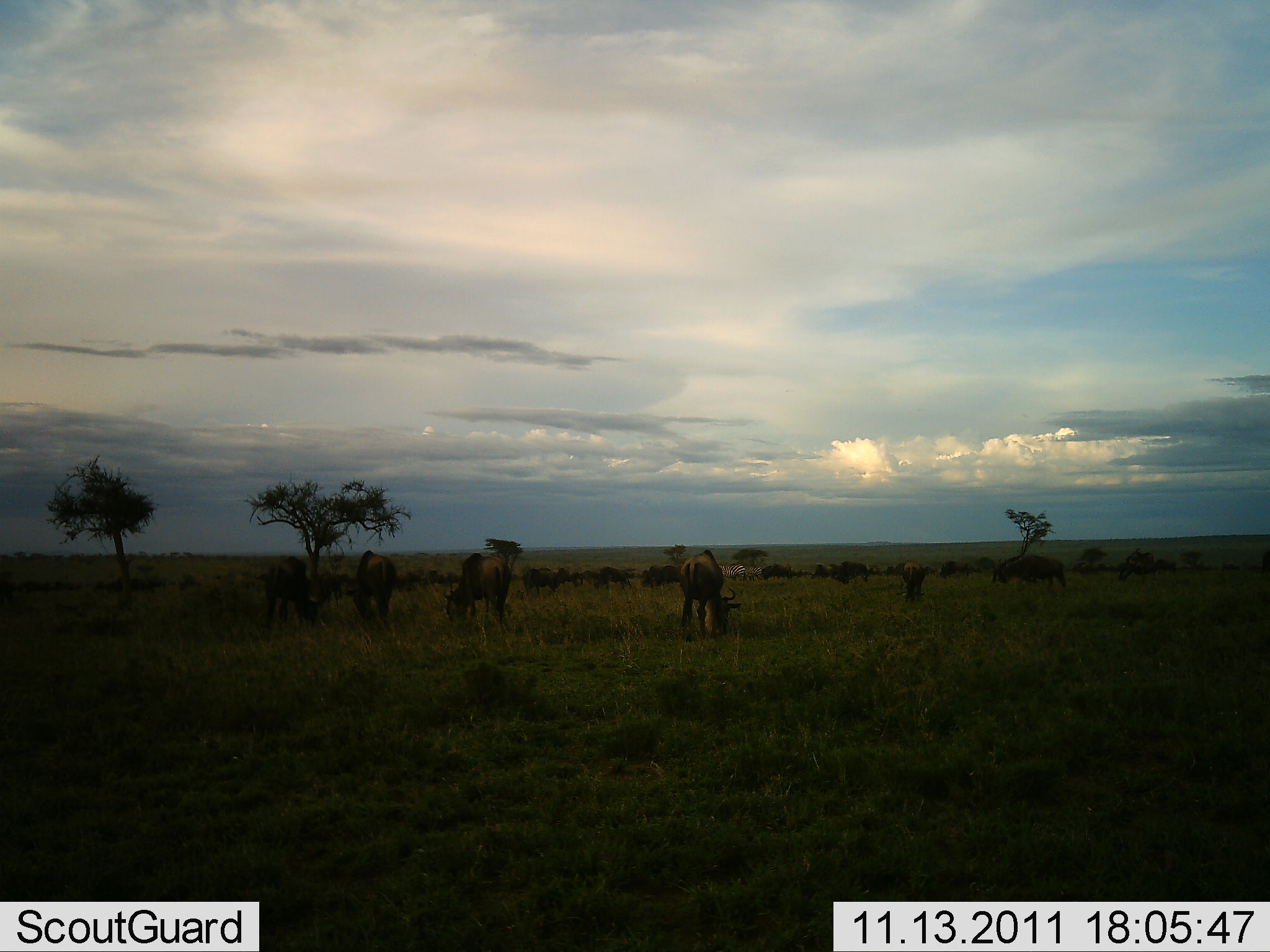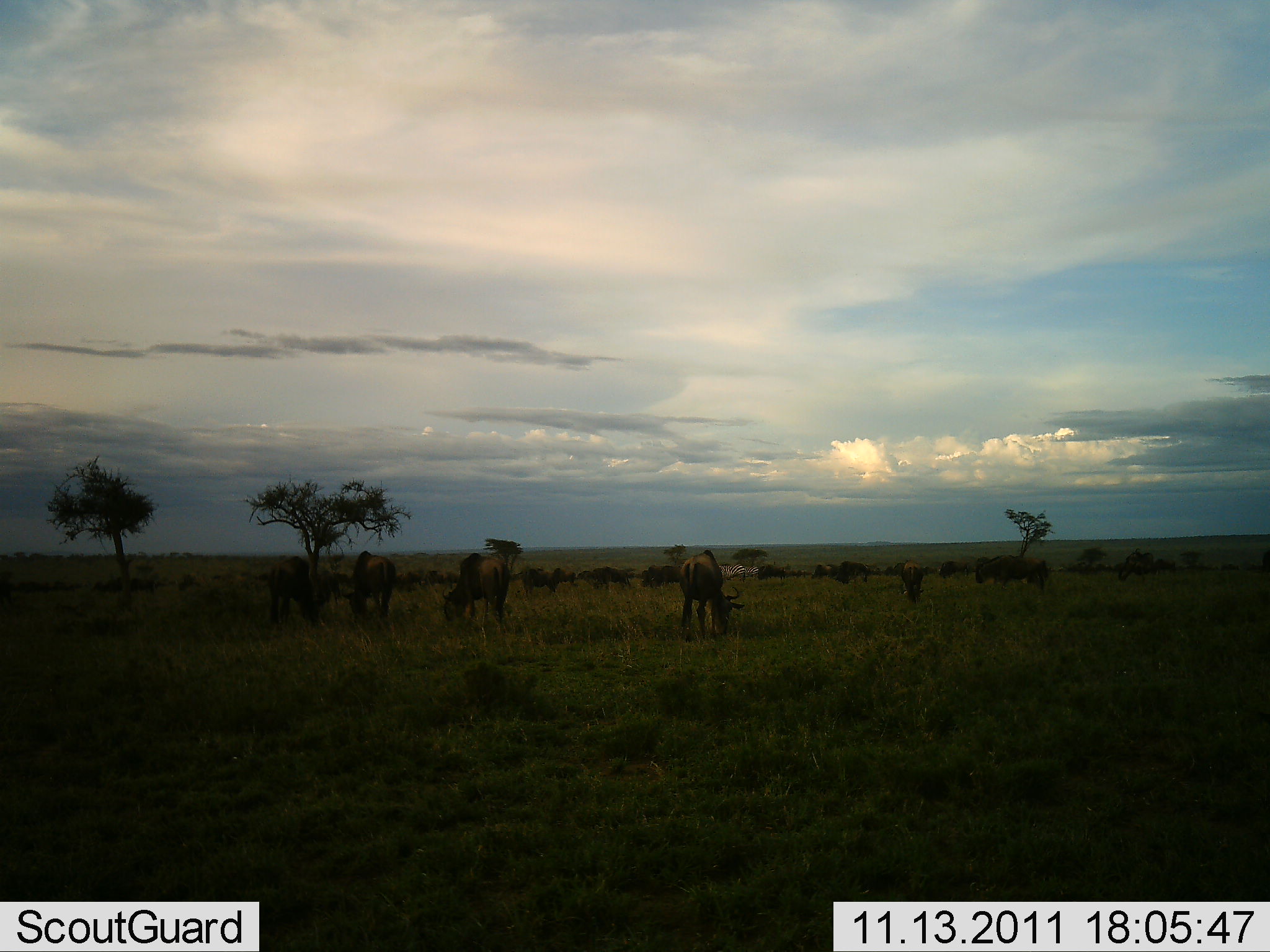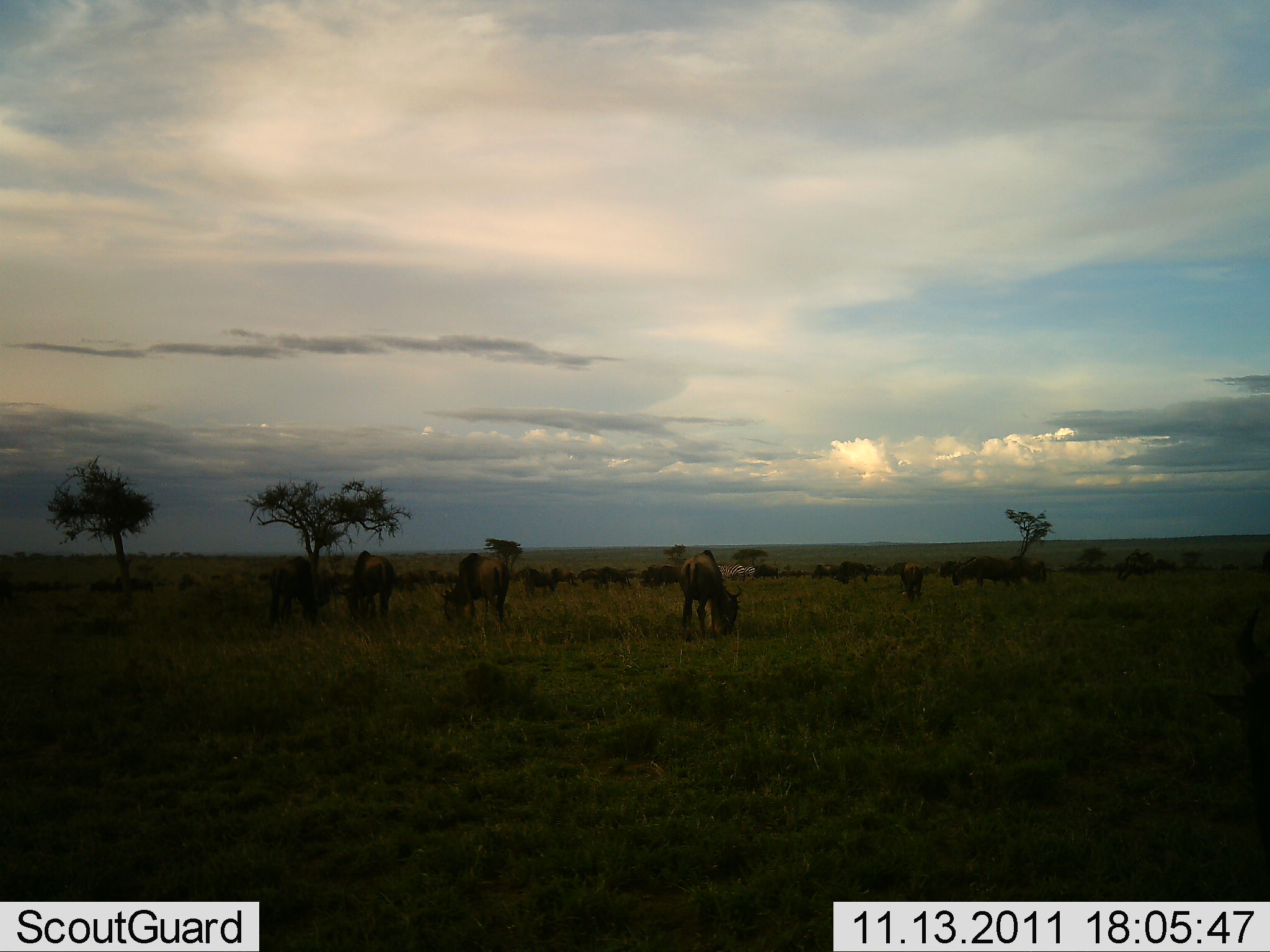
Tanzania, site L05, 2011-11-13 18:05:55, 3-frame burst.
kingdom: Animalia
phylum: Chordata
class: Mammalia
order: Artiodactyla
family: Bovidae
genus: Connochaetes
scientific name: Connochaetes taurinus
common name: blue wildebeest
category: wildebeest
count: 11-50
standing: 64%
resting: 9%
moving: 27%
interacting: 0%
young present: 0%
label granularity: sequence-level